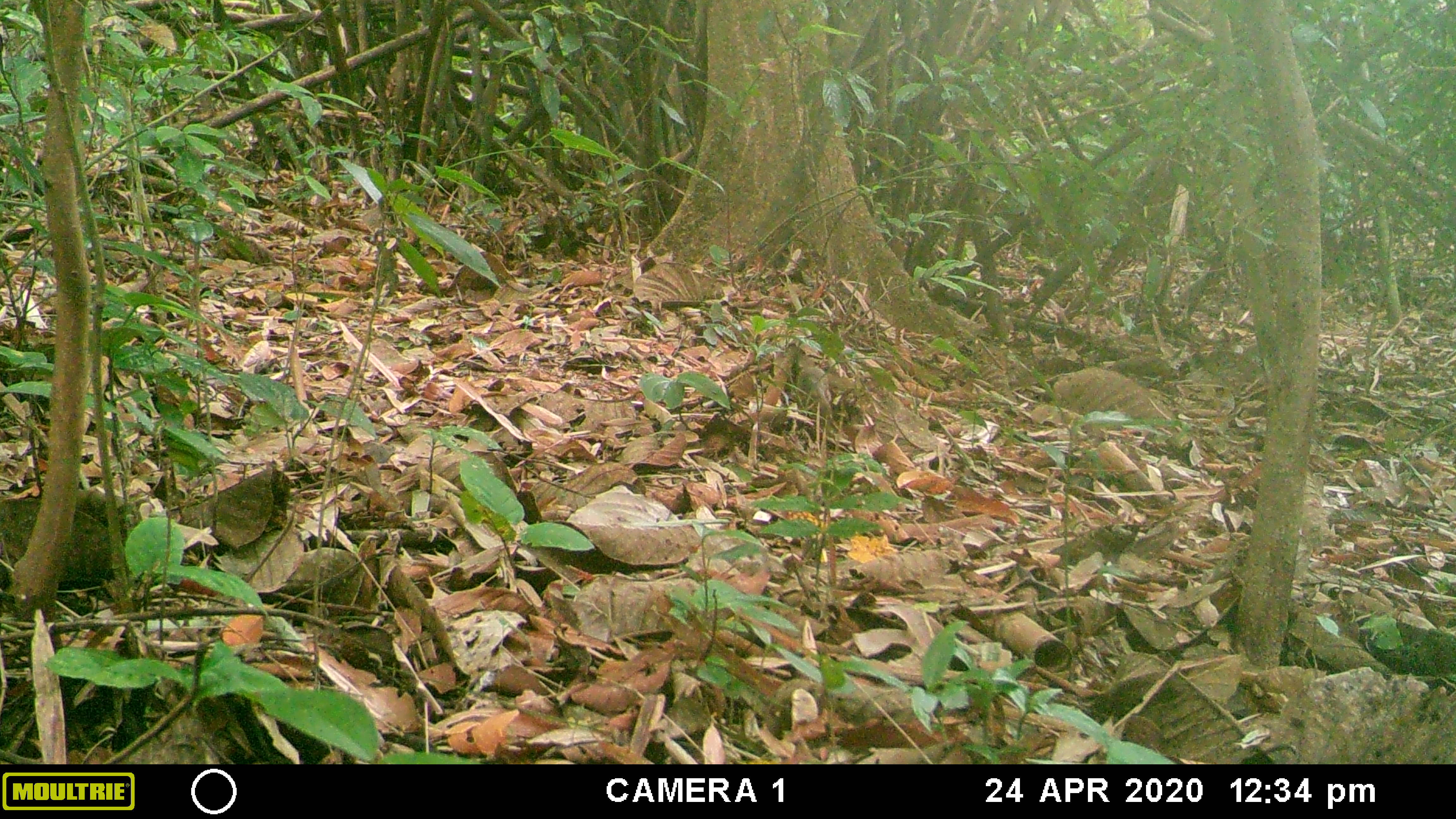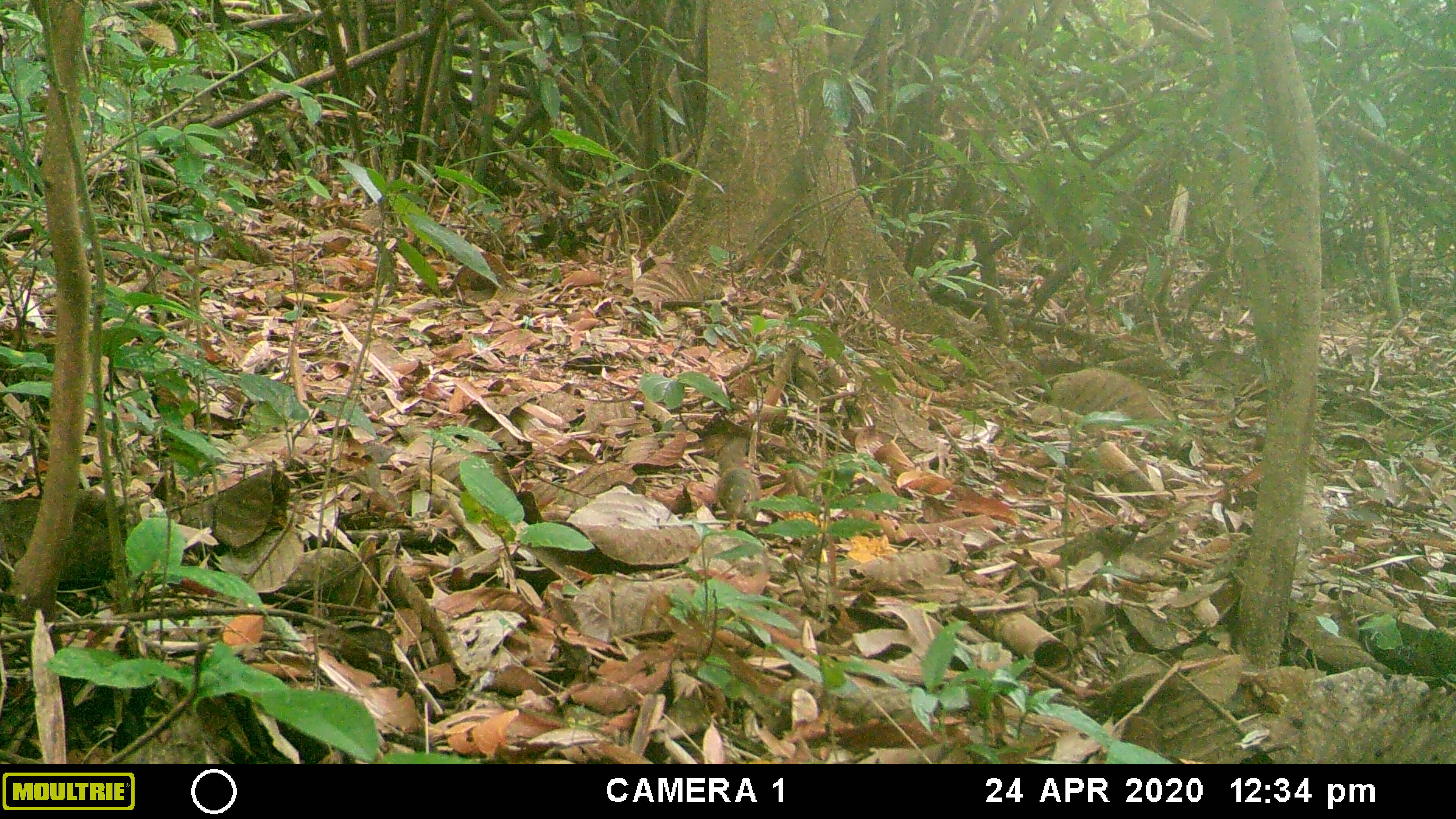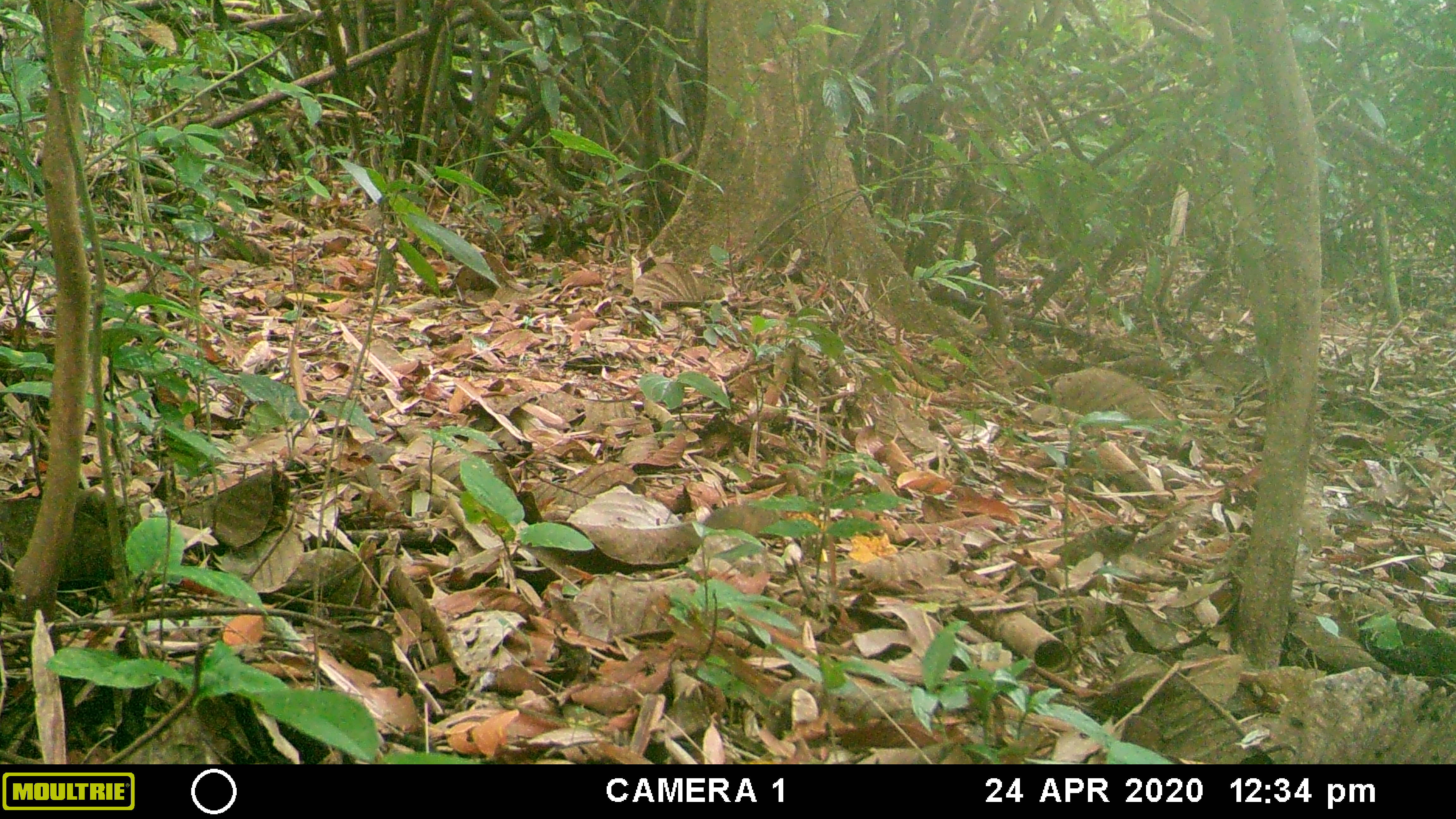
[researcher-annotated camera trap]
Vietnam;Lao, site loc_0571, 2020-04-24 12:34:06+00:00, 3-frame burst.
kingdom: Animalia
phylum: Chordata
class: Mammalia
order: Scandentia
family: Tupaiidae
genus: Tupaia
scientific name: Tupaia belangeri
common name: northern treeshrew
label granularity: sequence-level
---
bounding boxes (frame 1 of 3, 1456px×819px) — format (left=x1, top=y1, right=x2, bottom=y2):
northern treeshrew: (left=796, top=365, right=832, bottom=416)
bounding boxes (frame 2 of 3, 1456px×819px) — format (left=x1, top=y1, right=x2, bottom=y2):
northern treeshrew: (left=716, top=436, right=760, bottom=524)